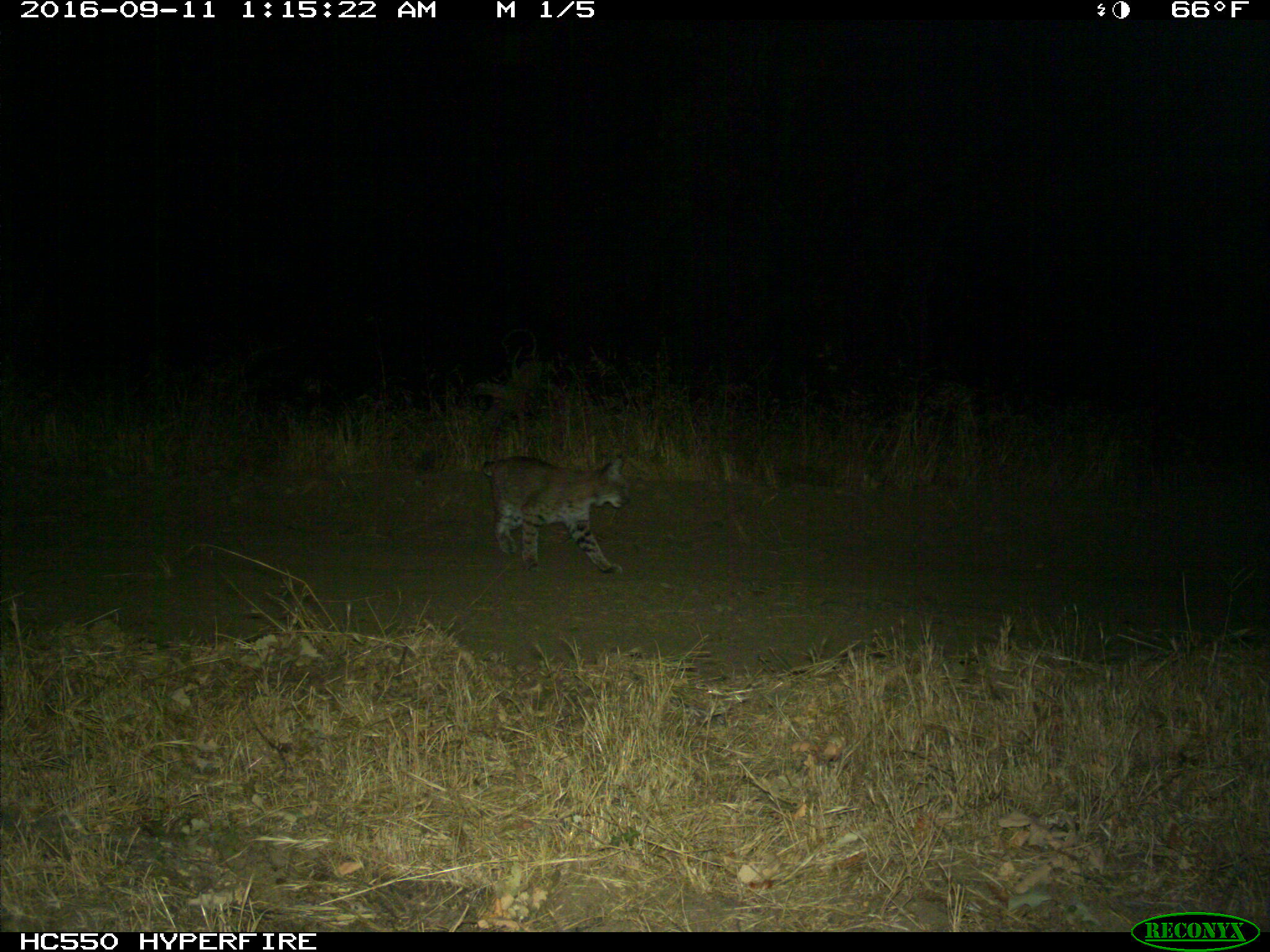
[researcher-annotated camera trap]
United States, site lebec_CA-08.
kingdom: Animalia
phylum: Chordata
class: Mammalia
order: Carnivora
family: Felidae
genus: Lynx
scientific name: Lynx rufus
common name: bobcat